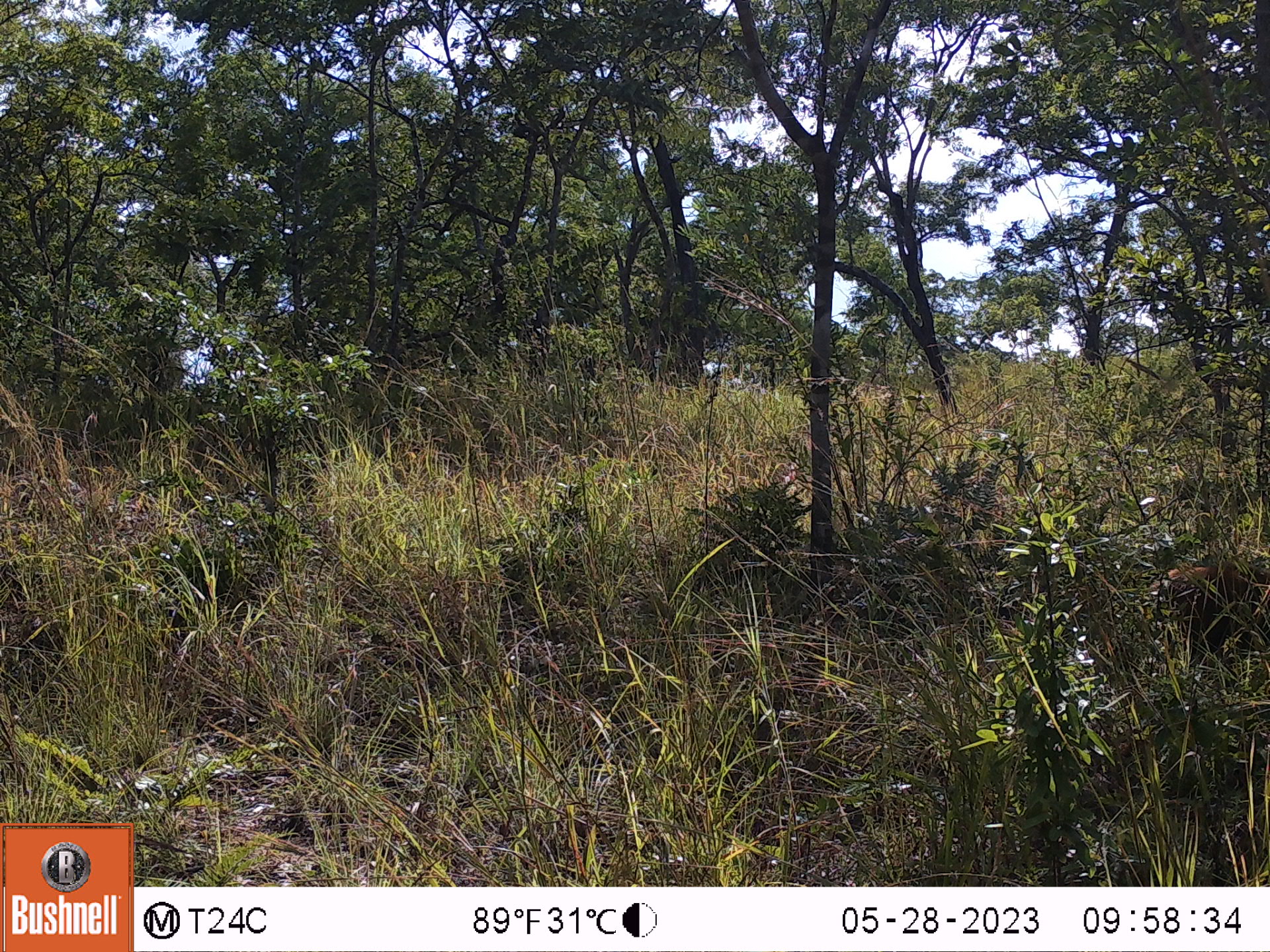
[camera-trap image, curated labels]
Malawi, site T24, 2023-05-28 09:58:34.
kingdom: Animalia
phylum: Chordata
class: Mammalia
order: Artiodactyla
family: Suidae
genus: Potamochoerus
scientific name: Potamochoerus larvatus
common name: bushpig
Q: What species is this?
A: Bushpig (Potamochoerus larvatus).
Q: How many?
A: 1.